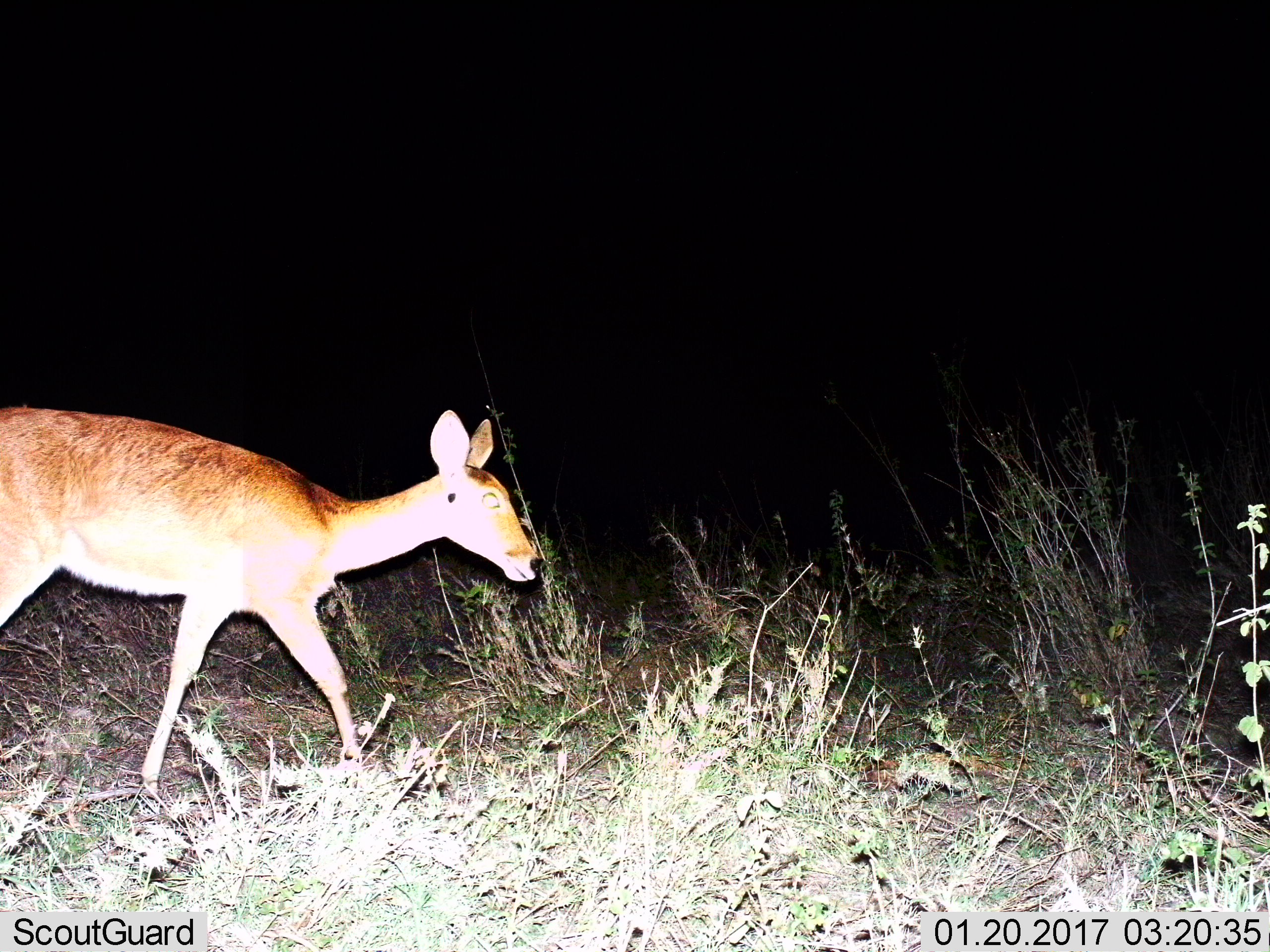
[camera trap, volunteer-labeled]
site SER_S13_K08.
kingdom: Animalia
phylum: Chordata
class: Mammalia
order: Artiodactyla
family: Bovidae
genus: Redunca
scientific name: Redunca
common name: reedbuck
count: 1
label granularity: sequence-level